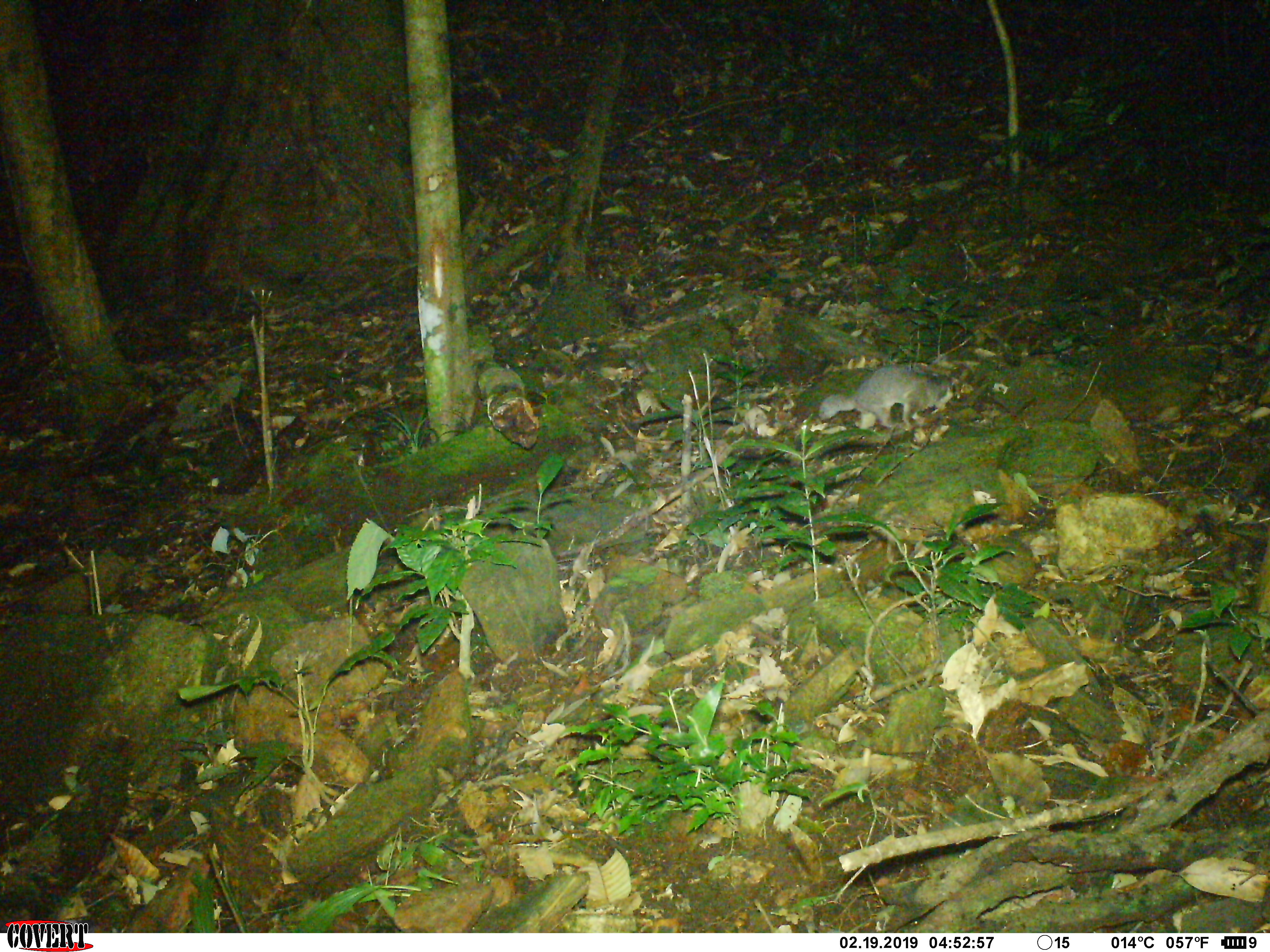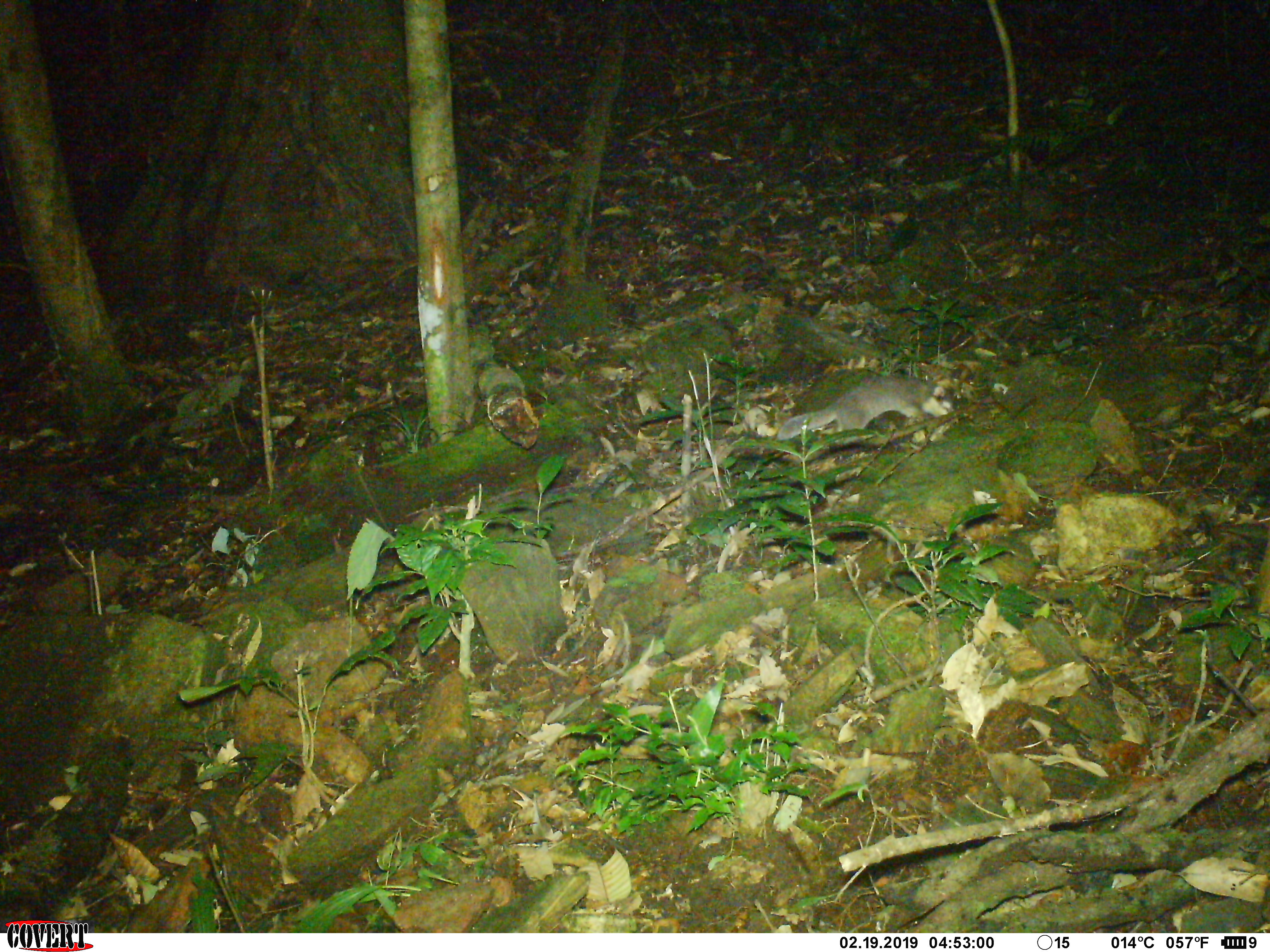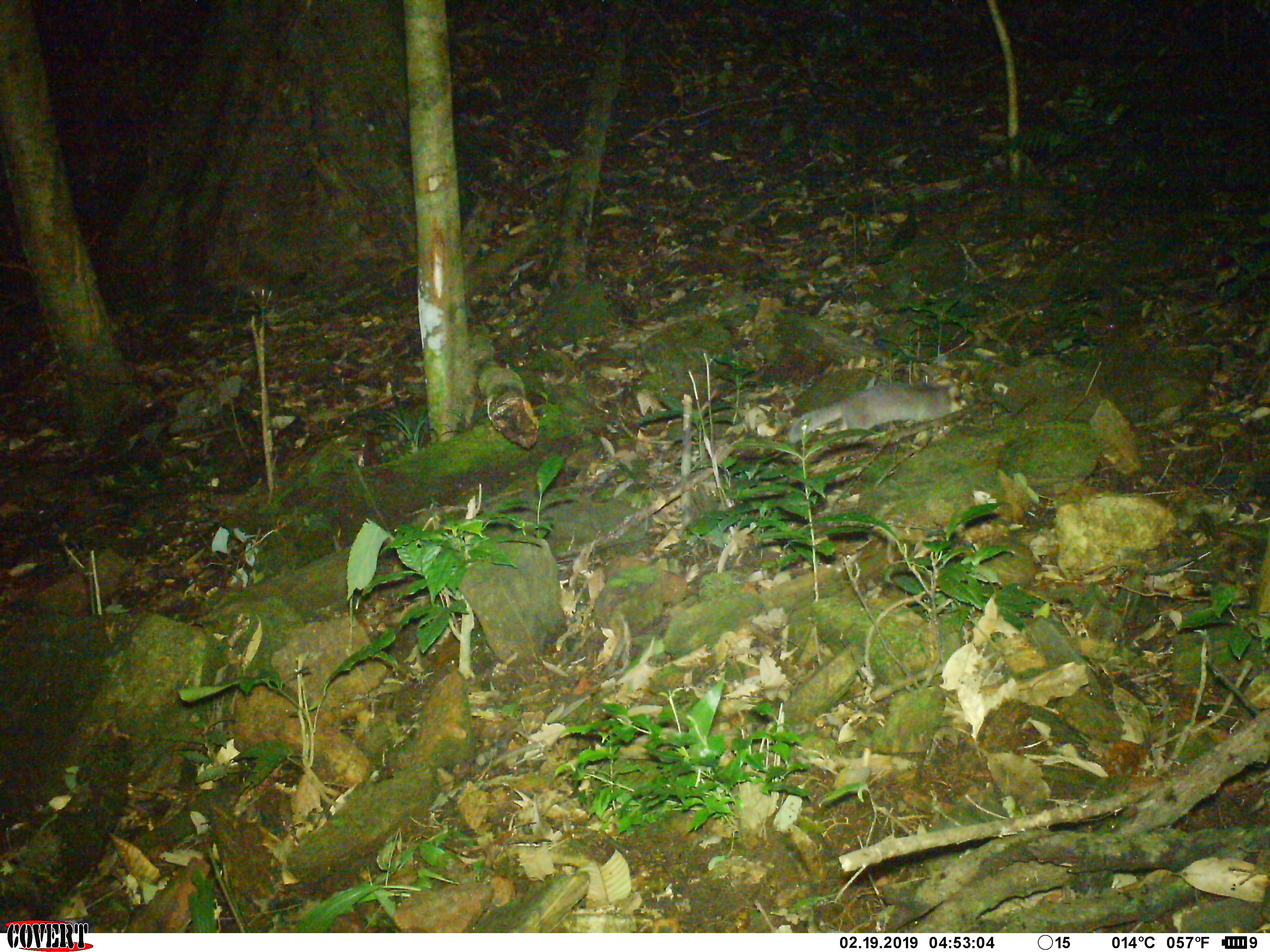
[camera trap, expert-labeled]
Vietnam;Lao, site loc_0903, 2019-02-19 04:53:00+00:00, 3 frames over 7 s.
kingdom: Animalia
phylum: Chordata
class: Mammalia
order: Carnivora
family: Mustelidae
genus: Melogale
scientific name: Melogale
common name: ferret badger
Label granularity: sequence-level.